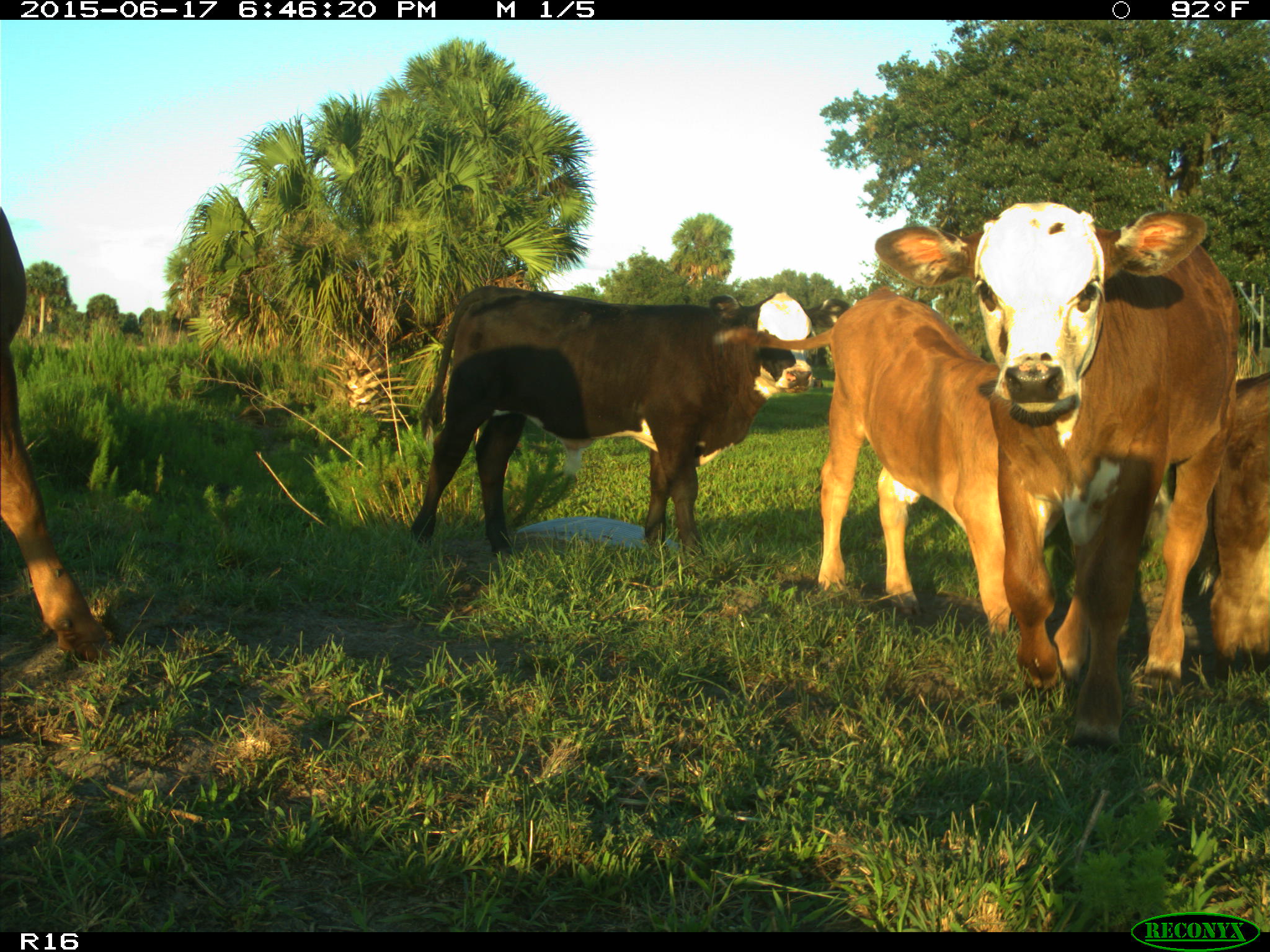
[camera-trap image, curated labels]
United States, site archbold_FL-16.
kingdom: Animalia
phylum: Chordata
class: Mammalia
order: Artiodactyla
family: Bovidae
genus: Bos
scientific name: Bos taurus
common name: domestic cow